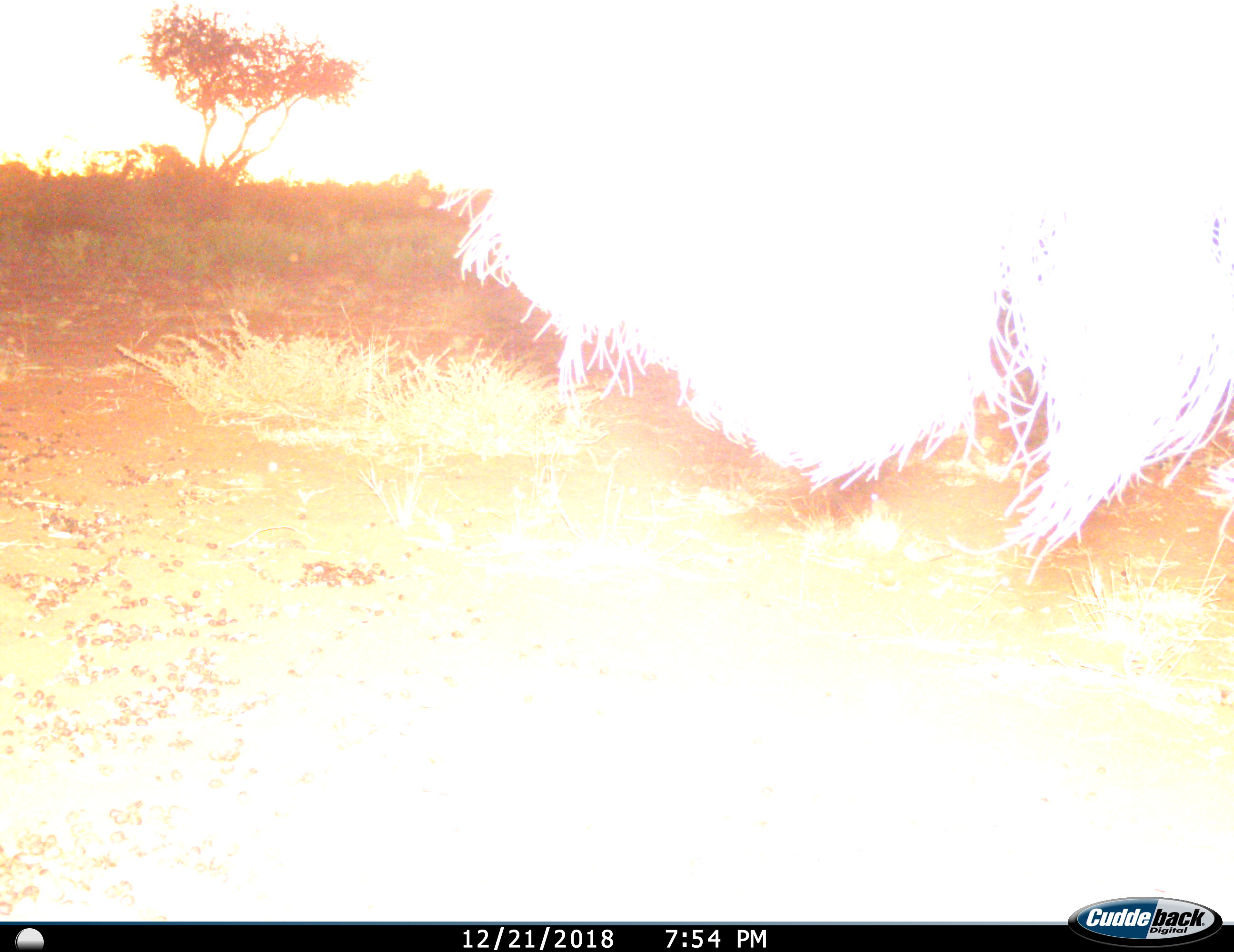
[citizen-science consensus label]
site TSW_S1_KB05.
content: unidentified animal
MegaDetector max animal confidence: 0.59